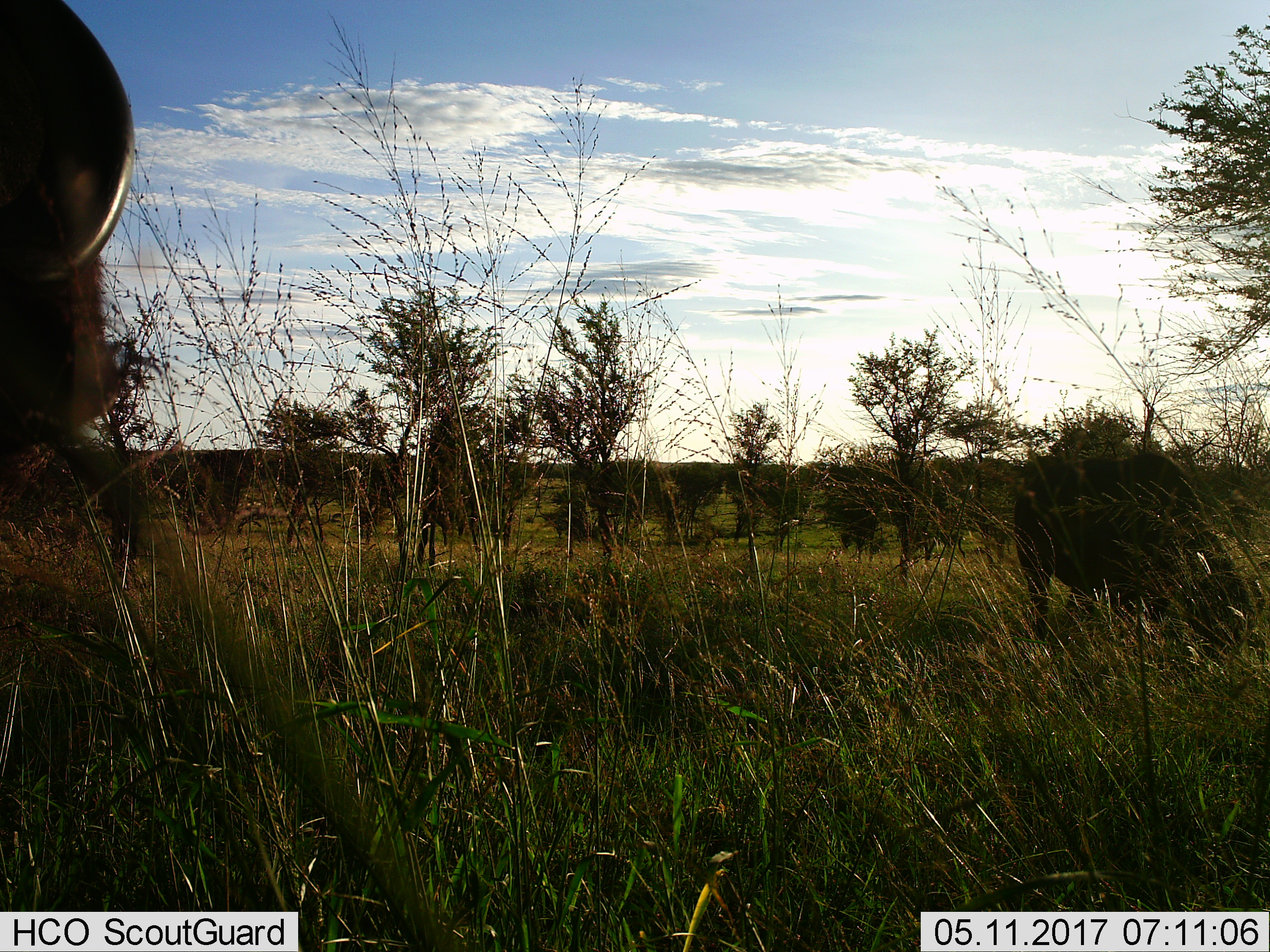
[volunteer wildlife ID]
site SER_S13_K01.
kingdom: Animalia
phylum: Chordata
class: Mammalia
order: Artiodactyla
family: Bovidae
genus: Syncerus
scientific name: Syncerus caffer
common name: african buffalo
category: buffalo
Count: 2.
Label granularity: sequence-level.